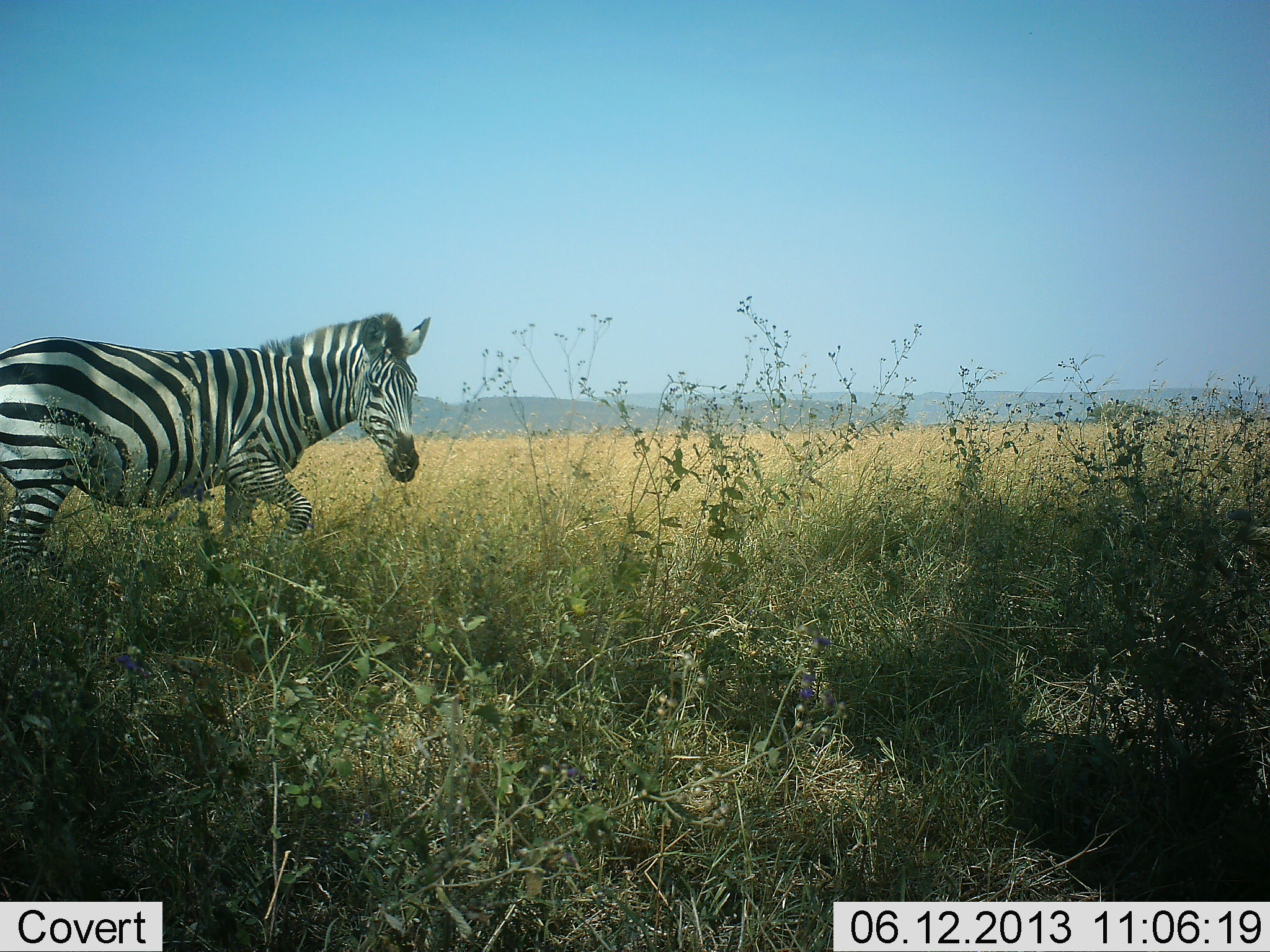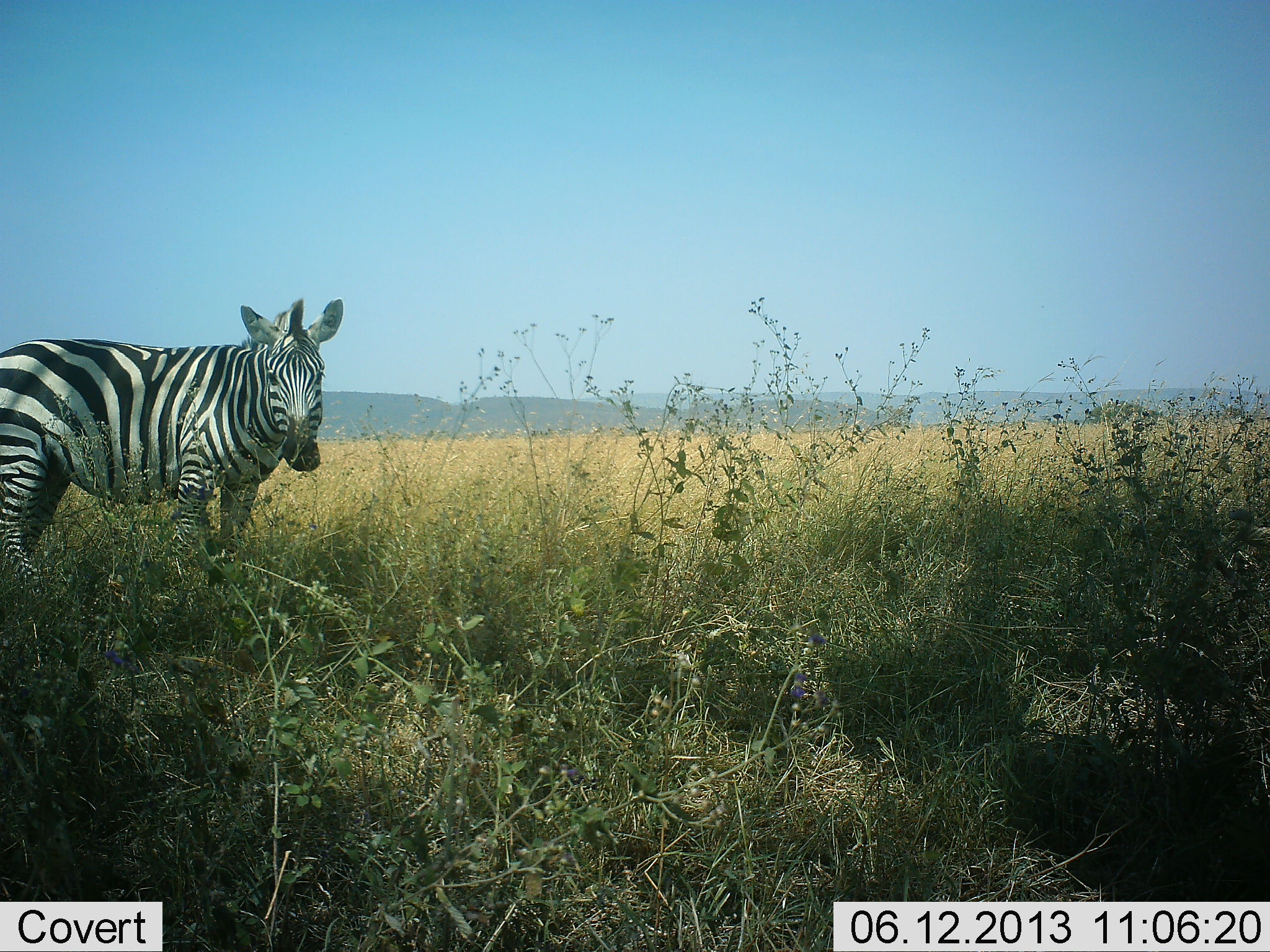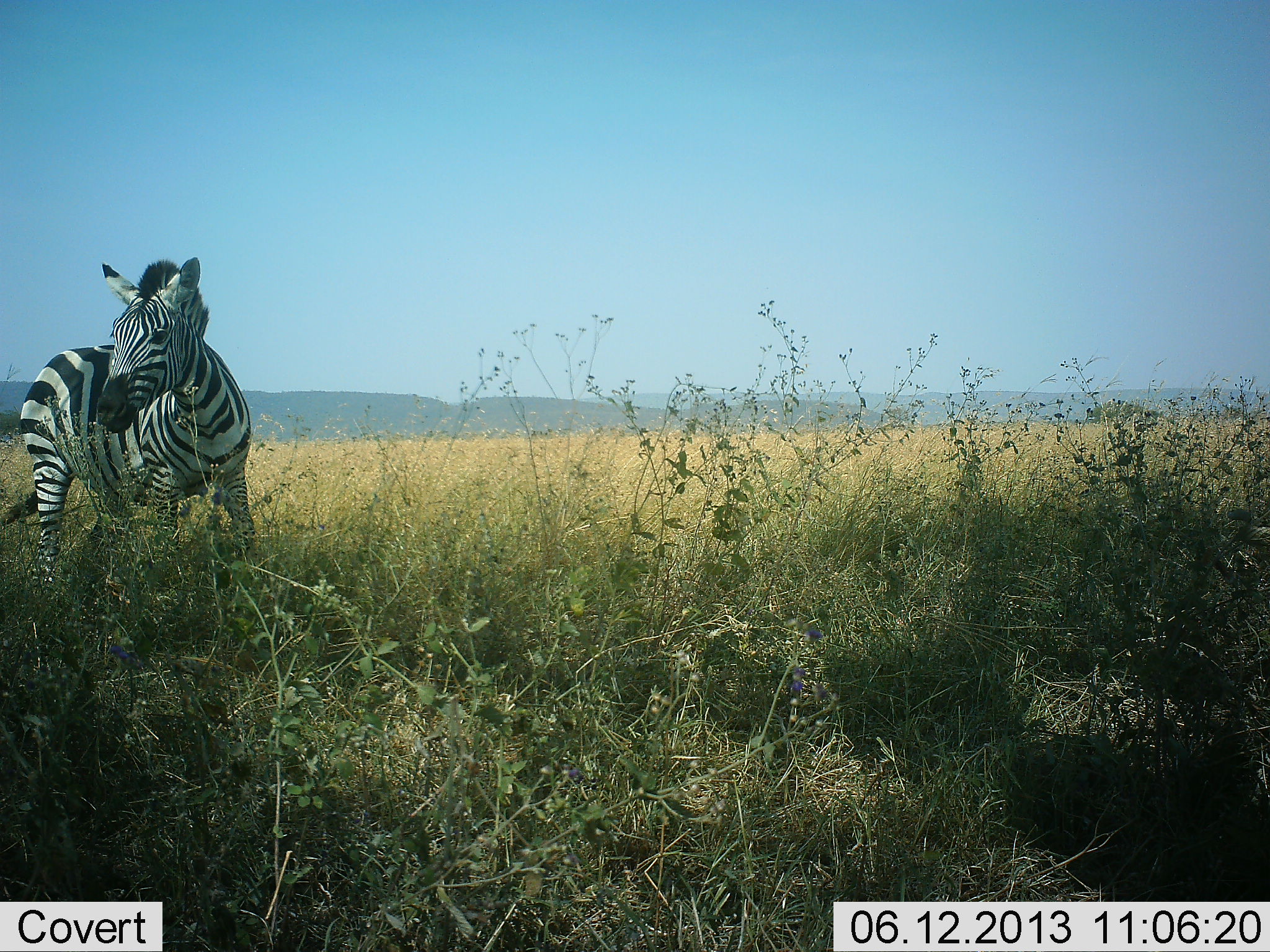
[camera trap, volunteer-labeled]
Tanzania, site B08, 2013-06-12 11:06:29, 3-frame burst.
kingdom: Animalia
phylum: Chordata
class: Mammalia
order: Perissodactyla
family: Equidae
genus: Equus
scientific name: Equus quagga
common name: plains zebra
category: zebra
Zebra (plains zebra) (Equus quagga), count 1. Behavior (volunteer vote fractions): standing 30%, resting 0%, moving 70%, interacting 0%. Young present (vote fraction): 0%. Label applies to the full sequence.